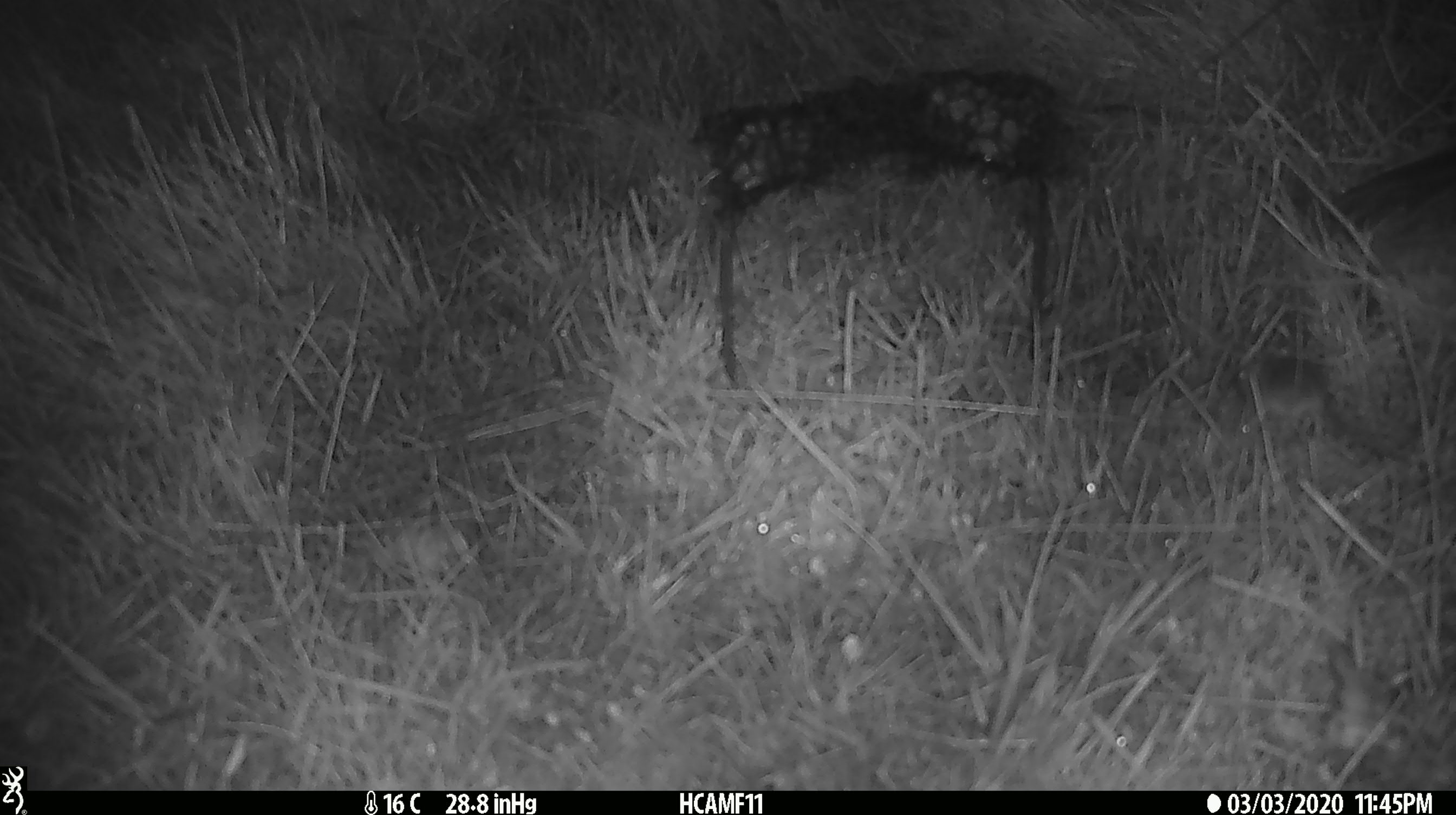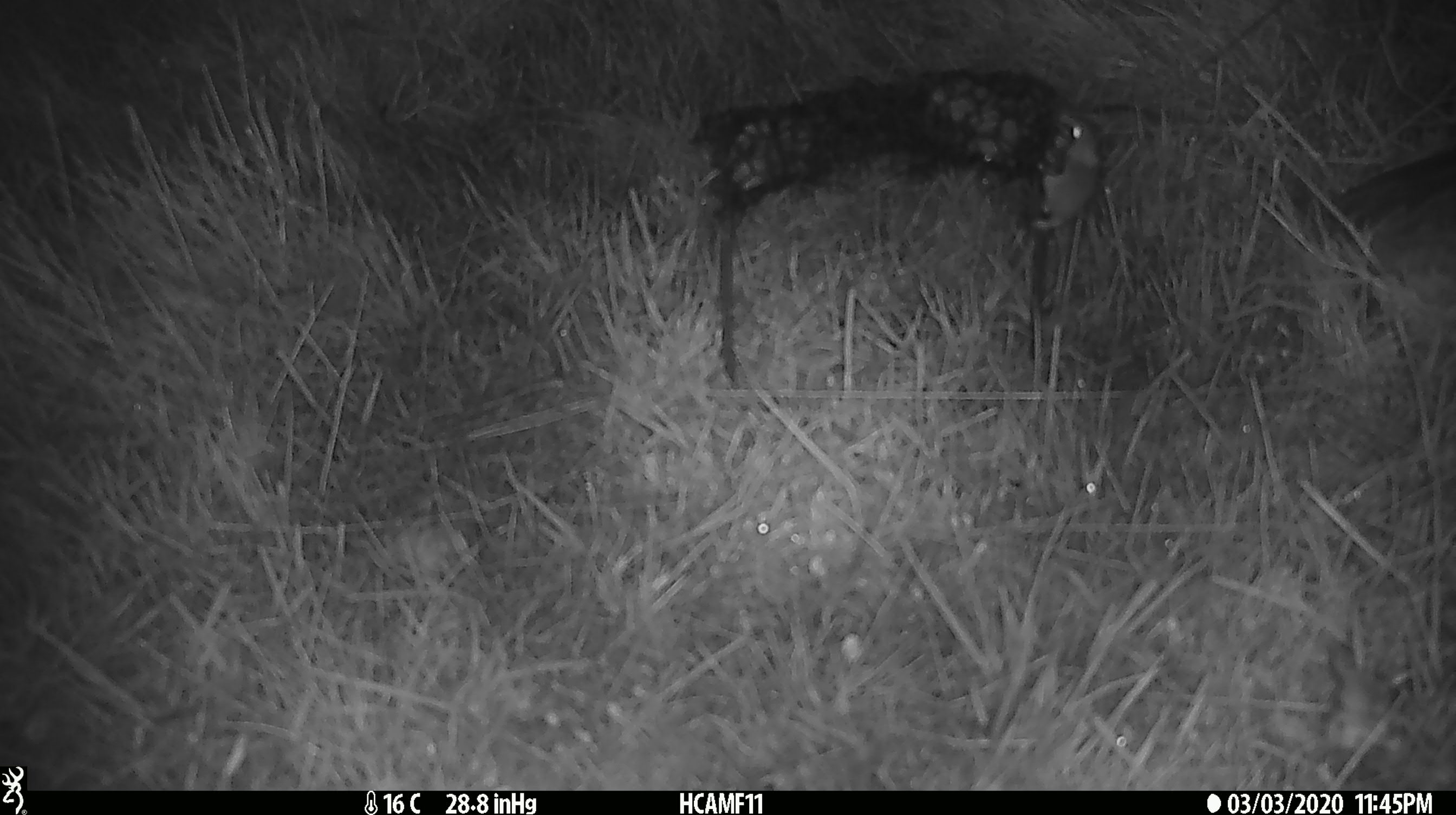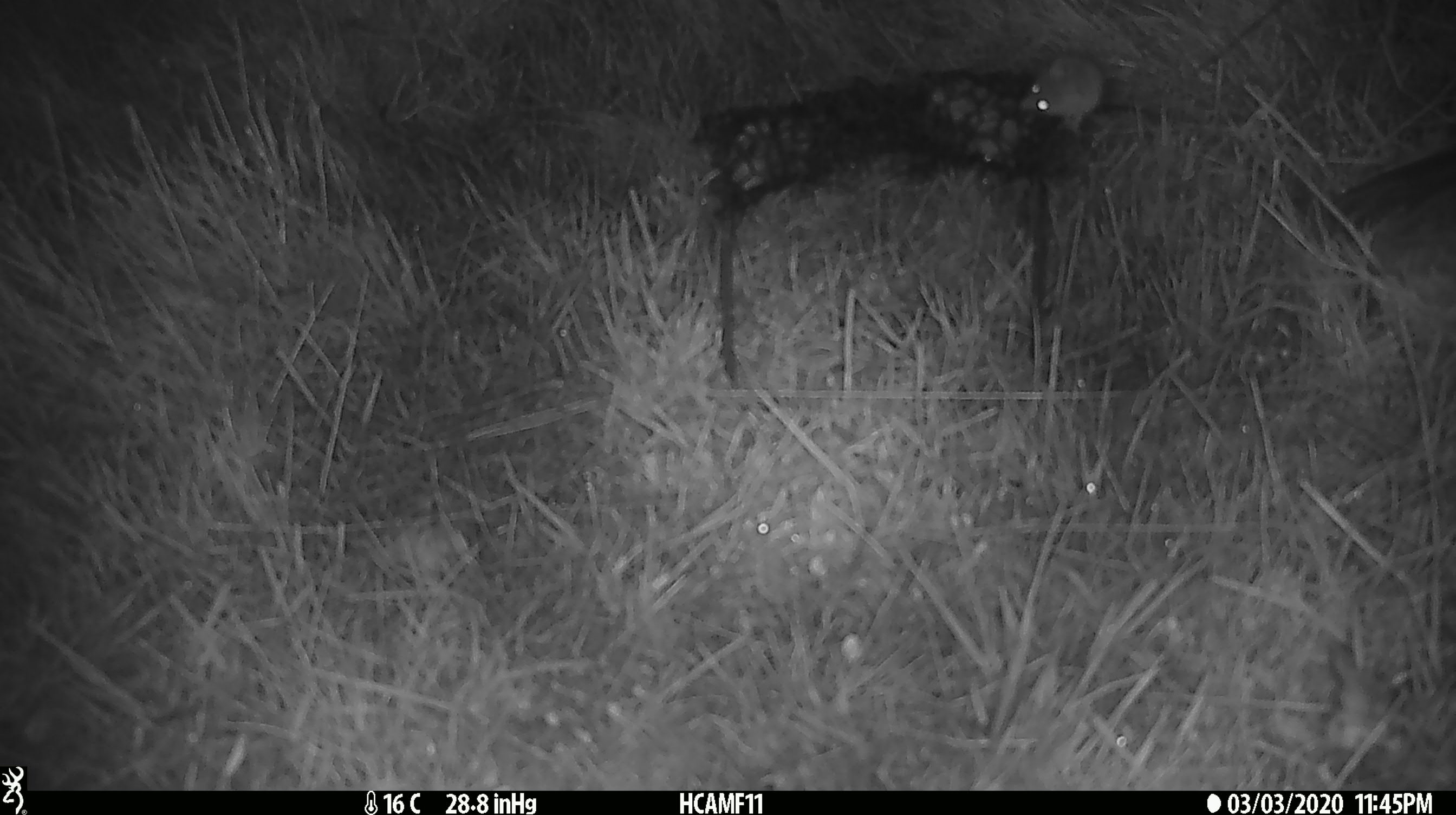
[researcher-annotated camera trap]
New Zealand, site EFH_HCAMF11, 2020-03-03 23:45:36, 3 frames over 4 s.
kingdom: Animalia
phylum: Chordata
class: Mammalia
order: Rodentia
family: Muridae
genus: Mus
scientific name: Mus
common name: mouse